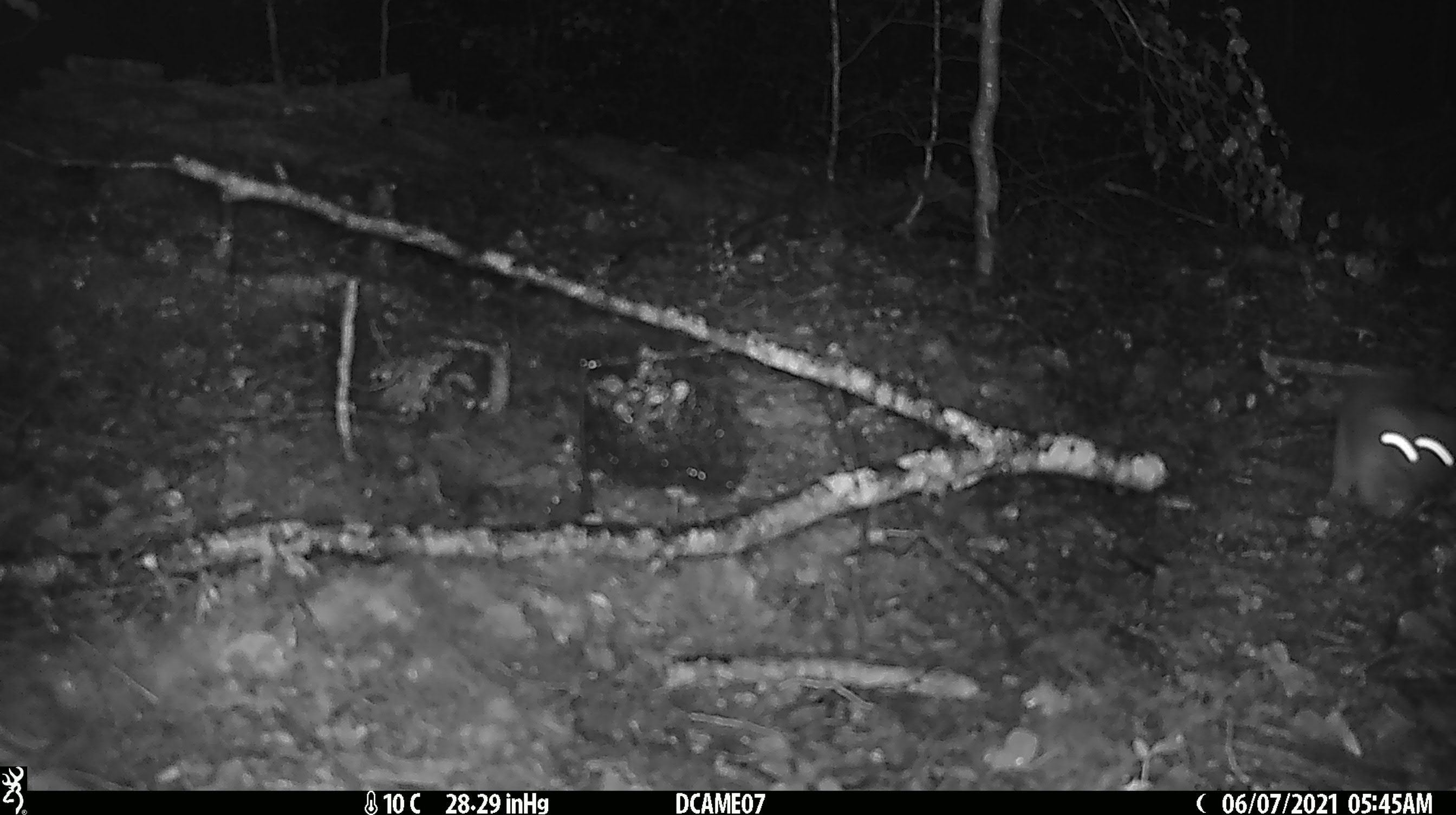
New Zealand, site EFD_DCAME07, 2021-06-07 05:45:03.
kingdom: Animalia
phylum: Chordata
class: Mammalia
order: Diprotodontia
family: Phalangeridae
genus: Trichosurus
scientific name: Trichosurus vulpecula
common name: common brushtail possum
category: possum